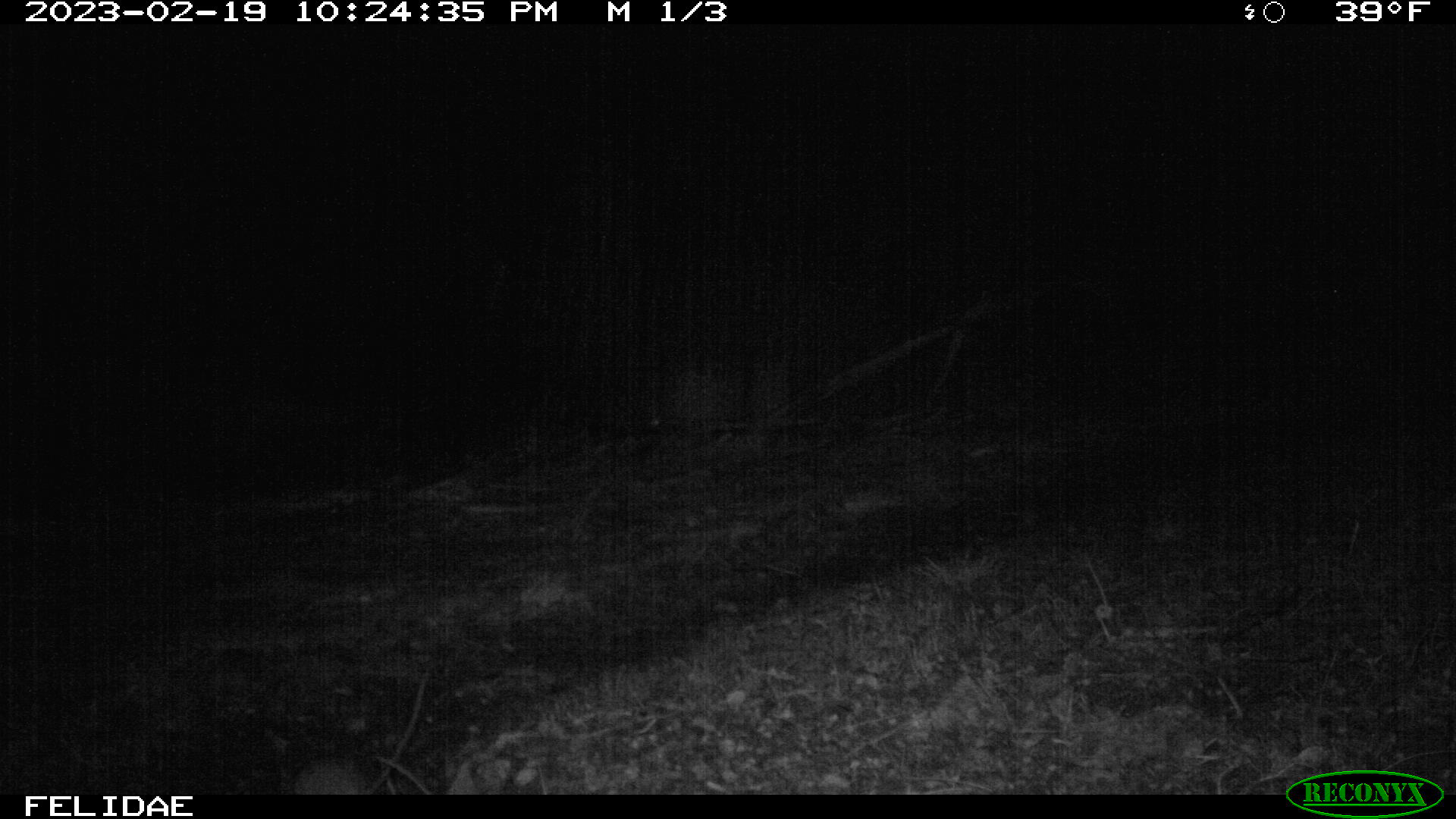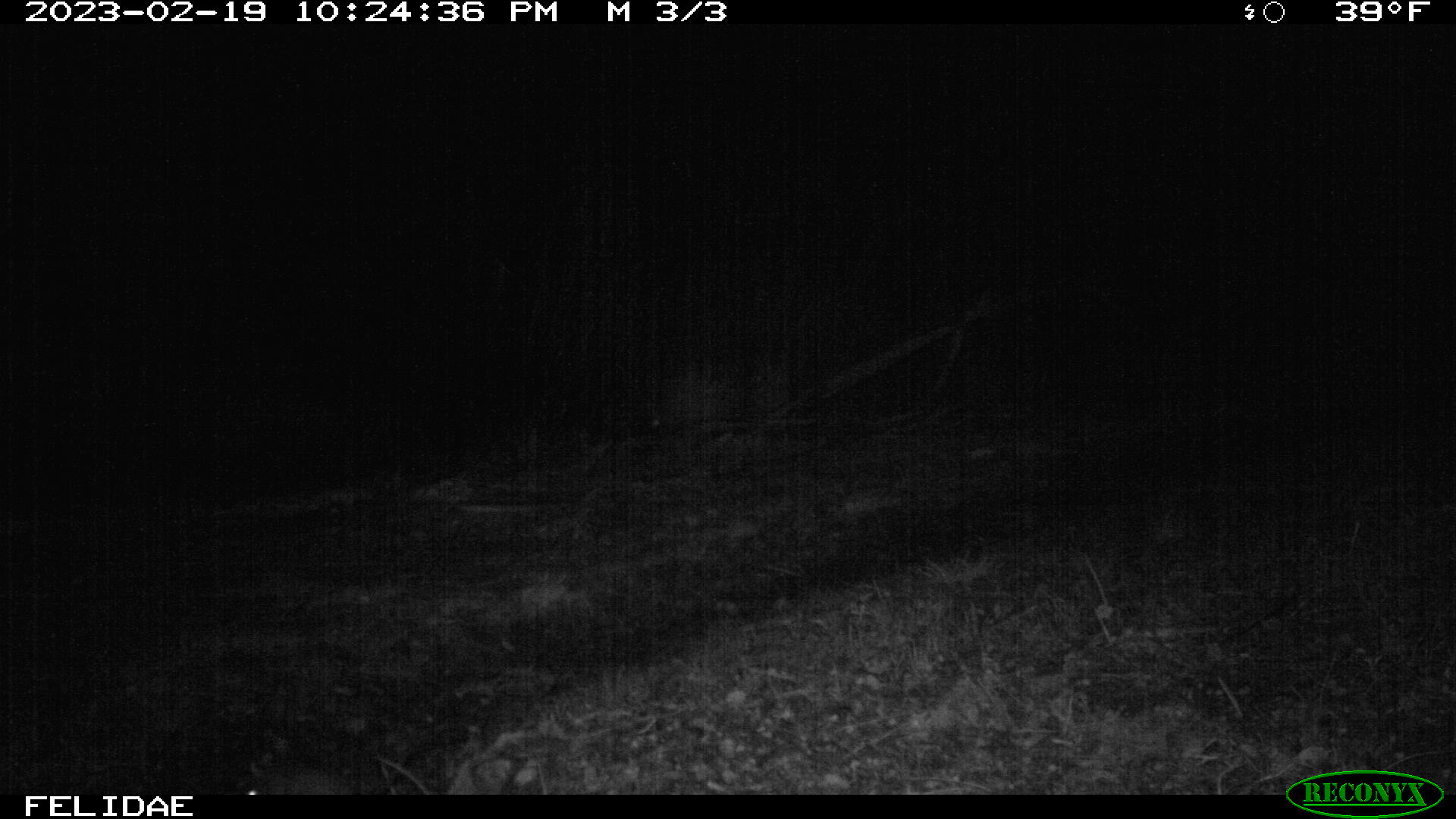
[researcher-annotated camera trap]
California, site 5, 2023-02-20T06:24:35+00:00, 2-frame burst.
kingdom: Animalia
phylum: Chordata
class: Mammalia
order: Rodentia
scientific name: Rodentia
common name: mouse or rat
Mouse or rat (Rodentia).